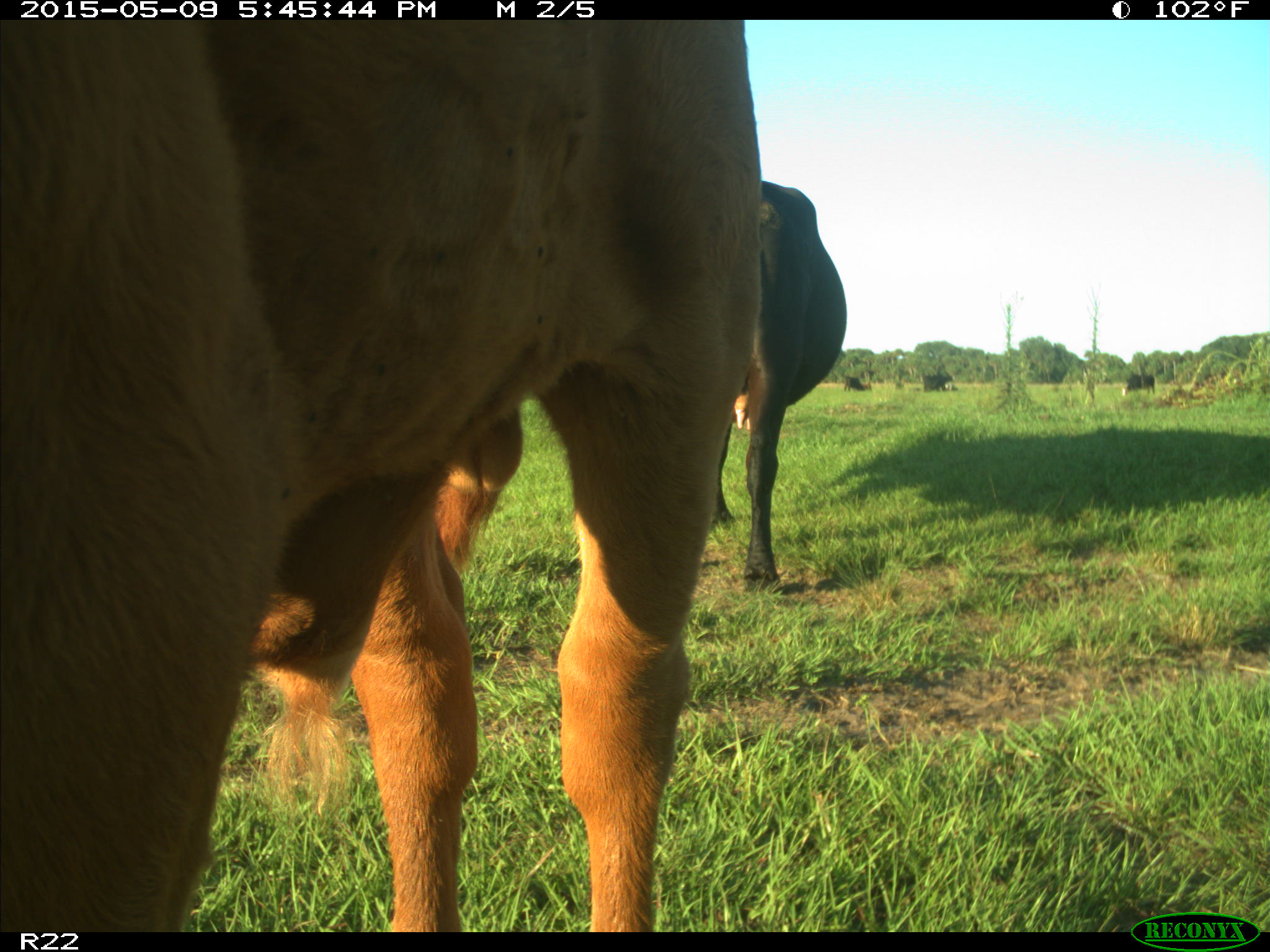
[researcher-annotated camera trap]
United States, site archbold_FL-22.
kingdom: Animalia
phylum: Chordata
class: Mammalia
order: Artiodactyla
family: Bovidae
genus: Bos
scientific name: Bos taurus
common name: domestic cow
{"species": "Bos taurus (domestic cow)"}